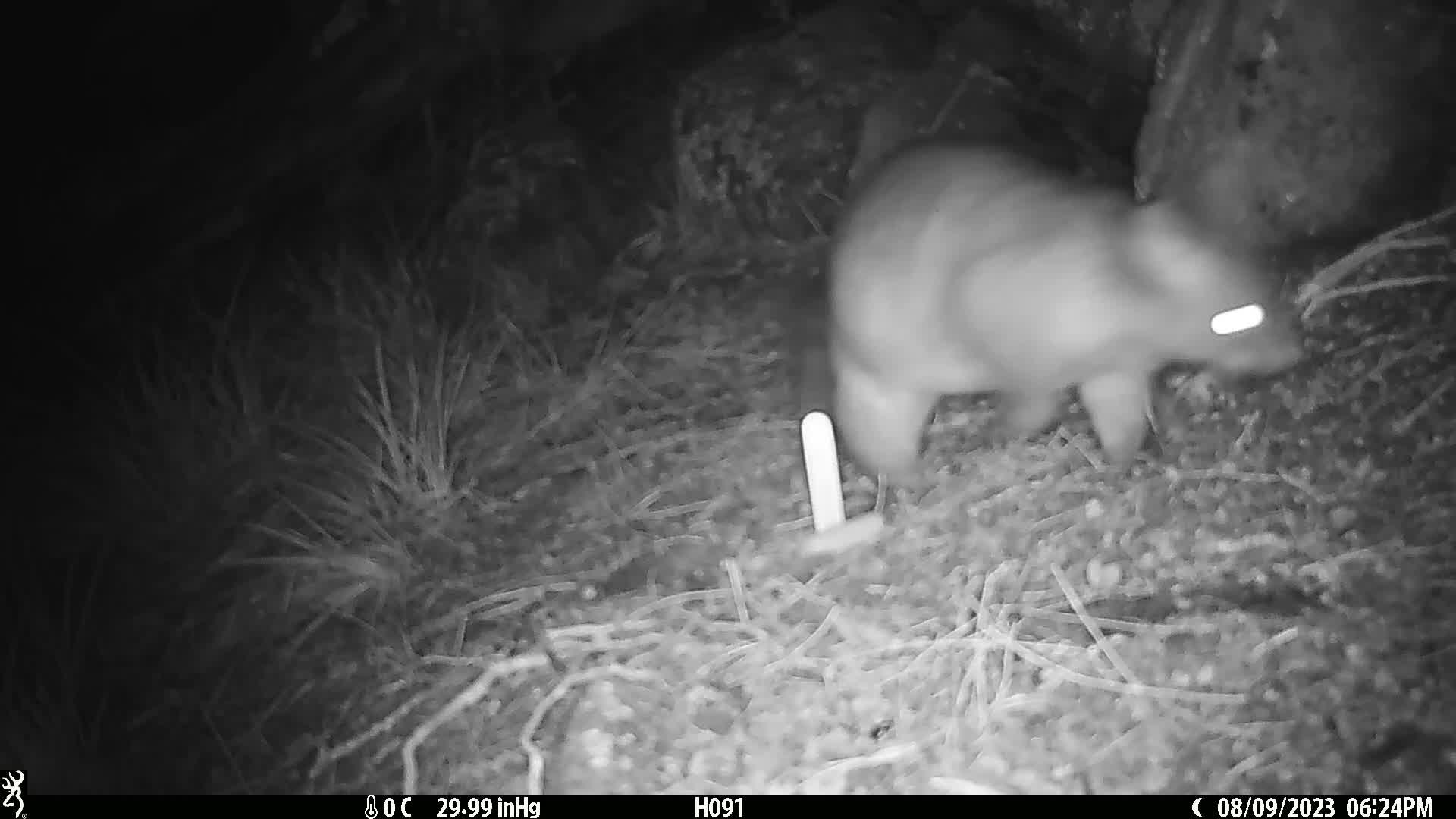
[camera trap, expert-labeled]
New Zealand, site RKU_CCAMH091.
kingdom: Animalia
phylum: Chordata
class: Mammalia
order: Diprotodontia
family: Phalangeridae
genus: Trichosurus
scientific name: Trichosurus vulpecula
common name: common brushtail possum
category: possum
Possum (common brushtail possum) (Trichosurus vulpecula).